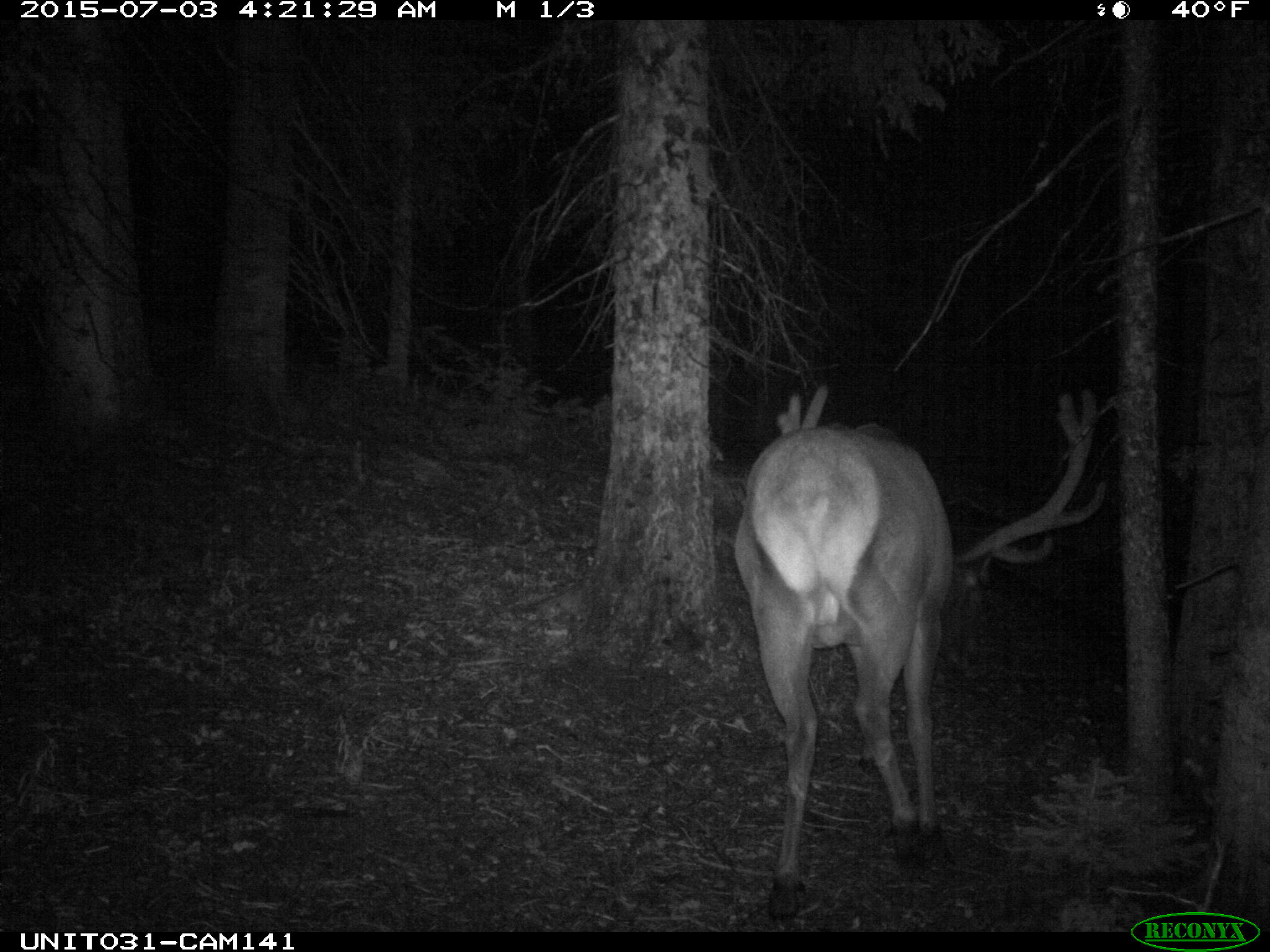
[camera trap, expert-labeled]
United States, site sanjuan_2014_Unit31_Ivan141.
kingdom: Animalia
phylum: Chordata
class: Mammalia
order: Artiodactyla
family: Cervidae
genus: Cervus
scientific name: Cervus elaphus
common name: red deer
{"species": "Cervus elaphus (red deer)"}